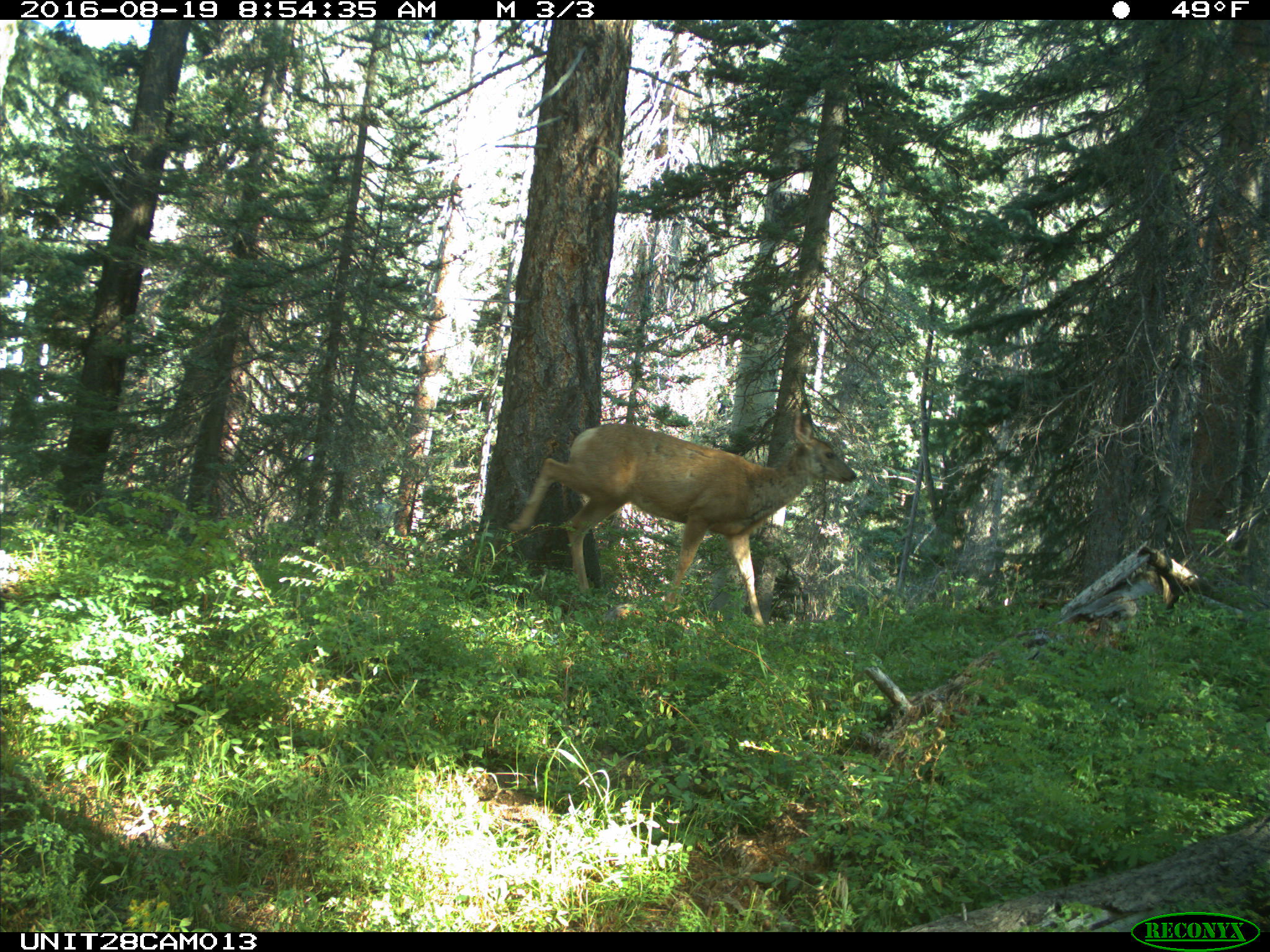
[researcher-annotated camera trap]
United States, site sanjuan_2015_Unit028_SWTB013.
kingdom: Animalia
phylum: Chordata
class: Mammalia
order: Artiodactyla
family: Cervidae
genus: Odocoileus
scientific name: Odocoileus hemionus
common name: mule deer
Odocoileus hemionus (mule deer).